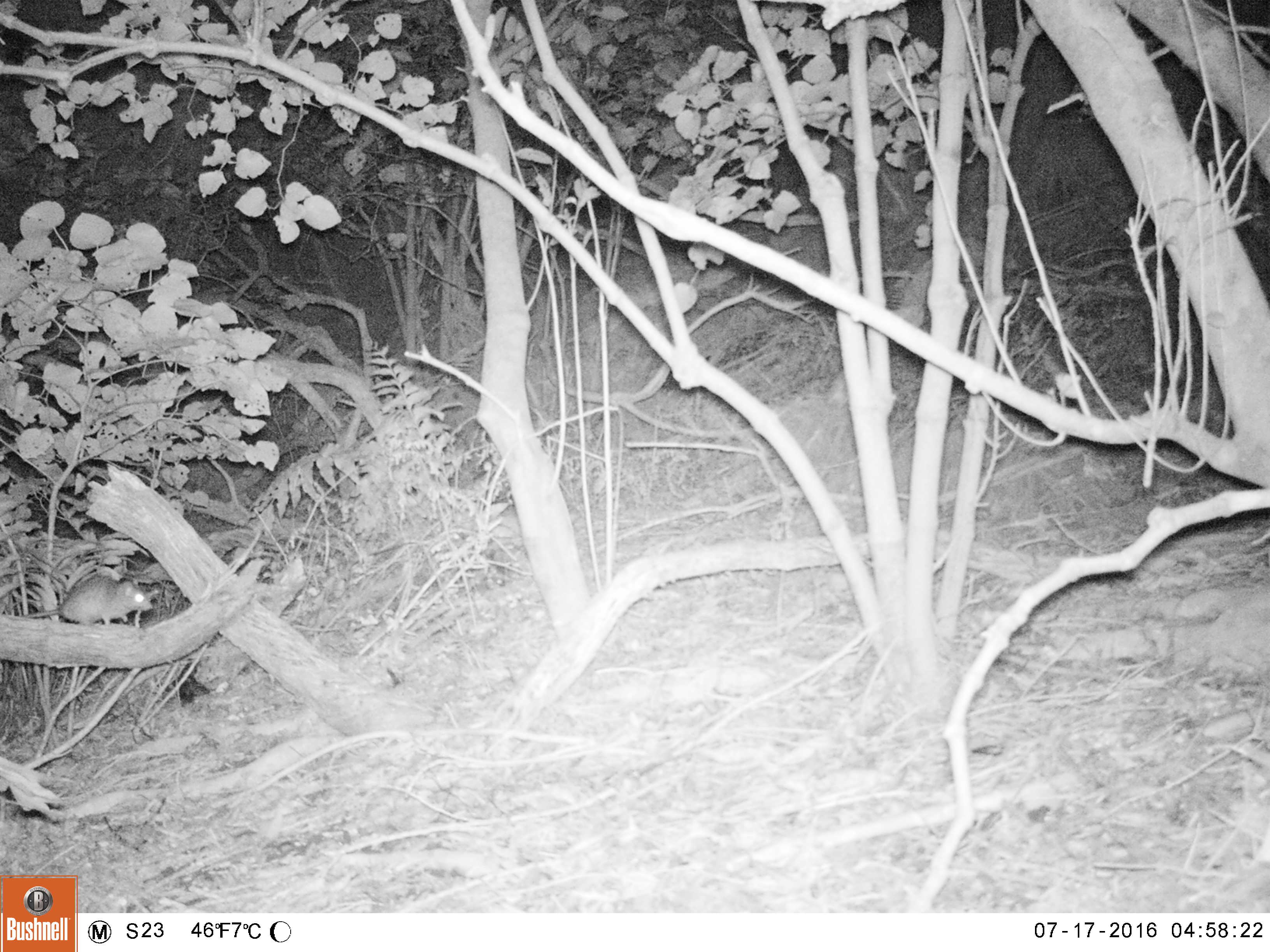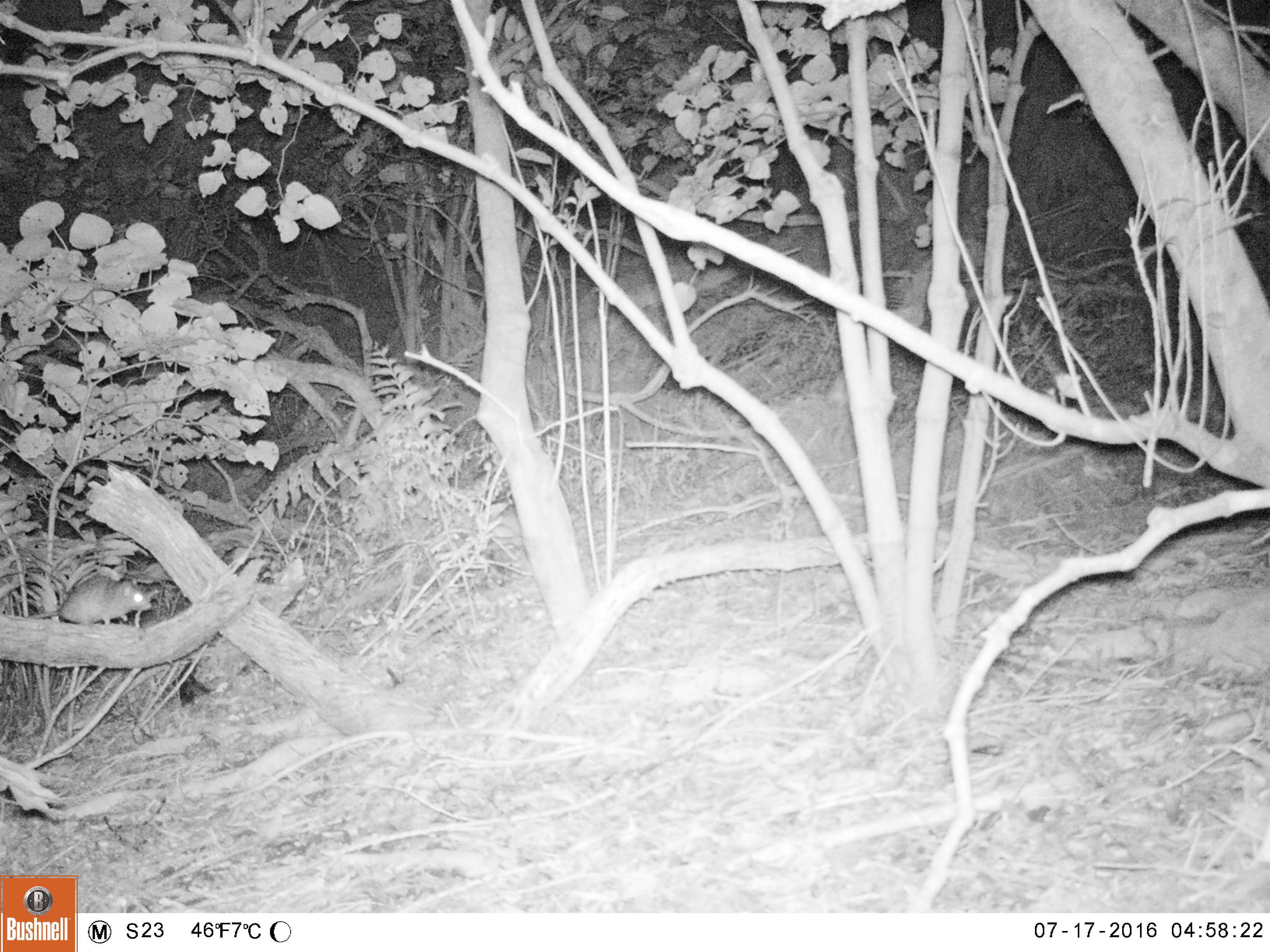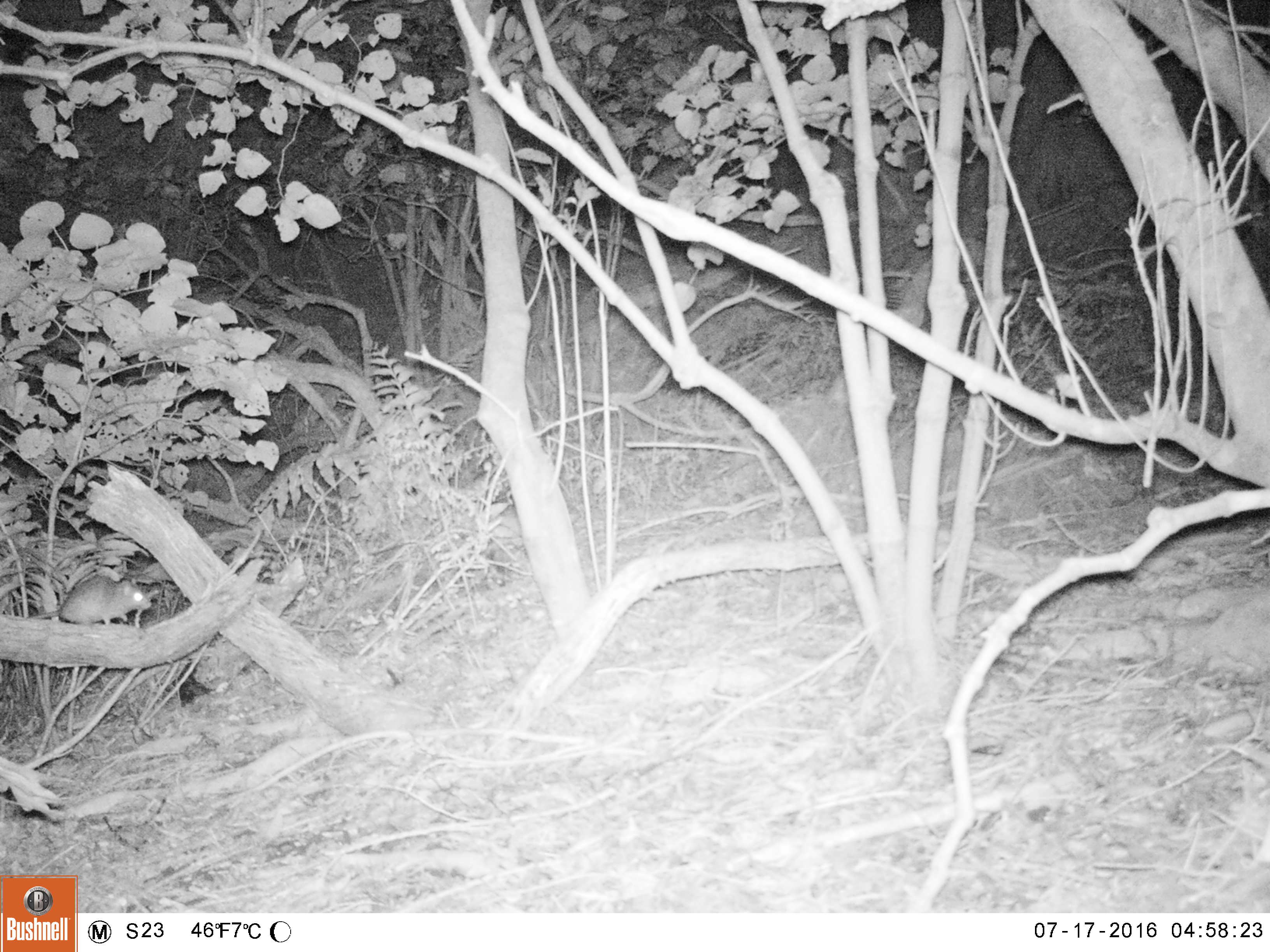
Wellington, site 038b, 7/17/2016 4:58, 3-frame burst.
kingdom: Animalia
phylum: Chordata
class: Mammalia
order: Rodentia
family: Muridae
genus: Rattus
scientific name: Rattus rattus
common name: ship rat